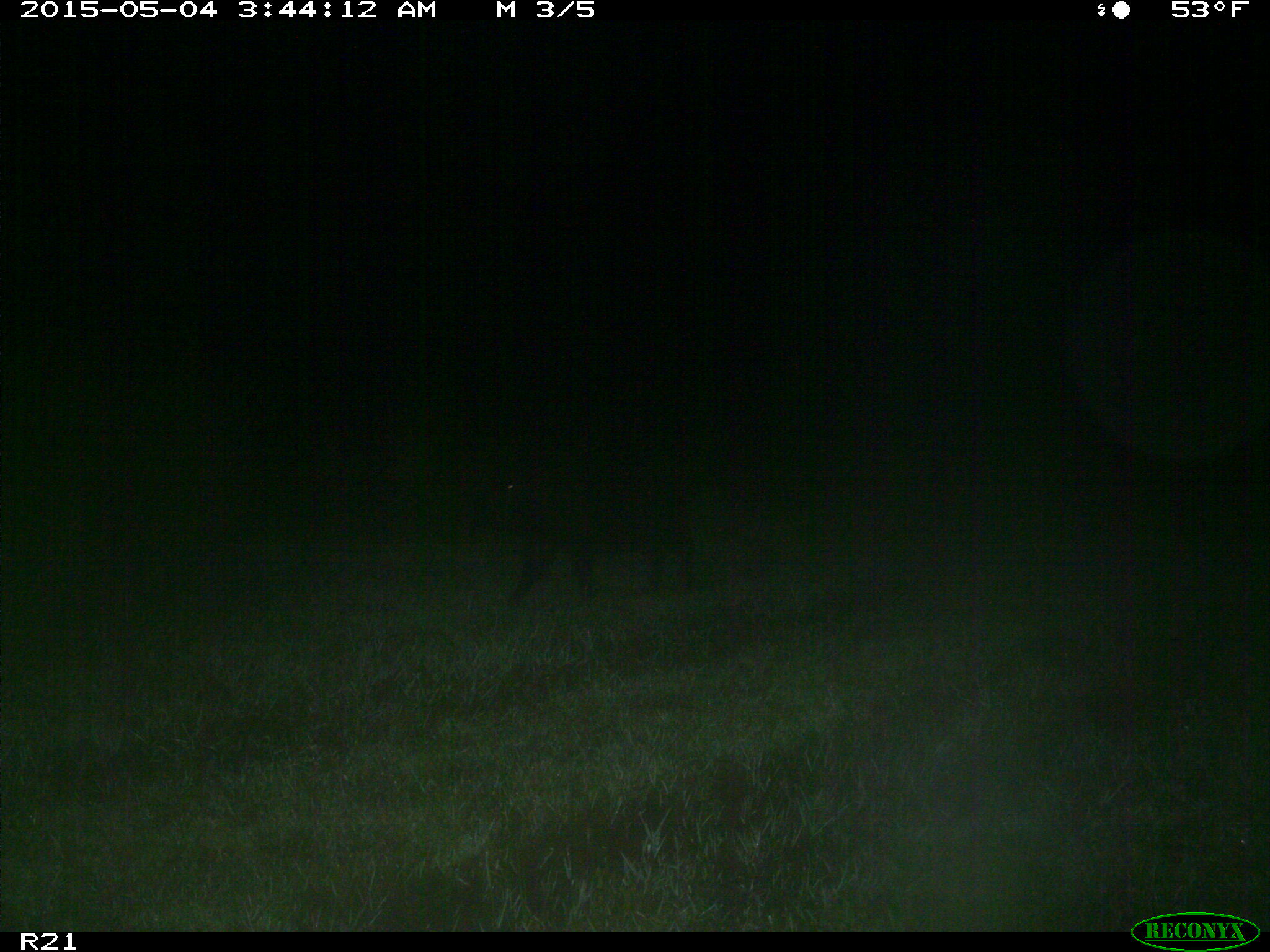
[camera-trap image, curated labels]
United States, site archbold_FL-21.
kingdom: Animalia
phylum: Chordata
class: Mammalia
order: Artiodactyla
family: Suidae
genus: Sus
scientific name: Sus scrofa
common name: wild boar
Sus scrofa (wild boar).